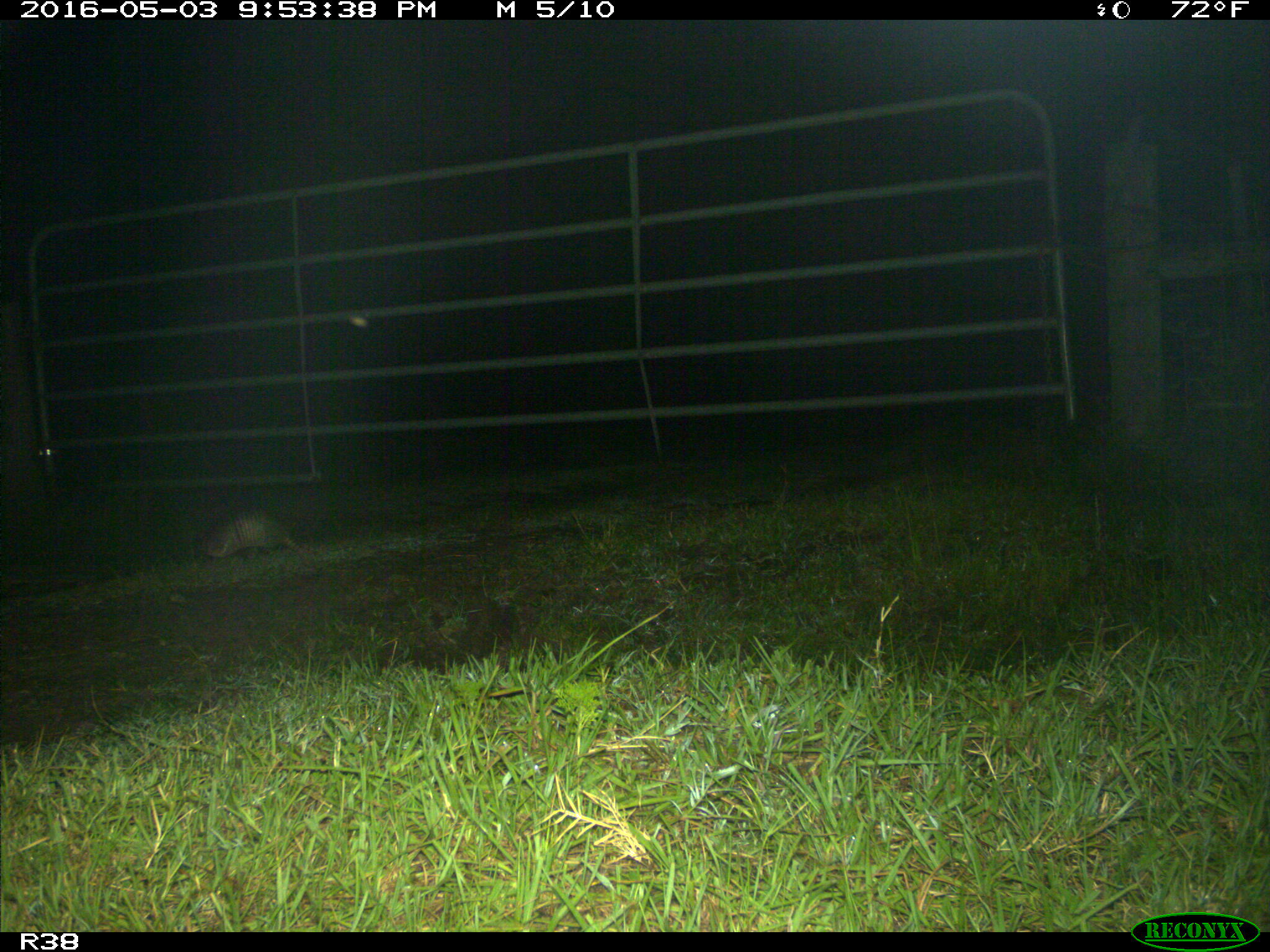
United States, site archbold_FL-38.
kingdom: Animalia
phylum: Chordata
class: Mammalia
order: Cingulata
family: Dasypodidae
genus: Dasypus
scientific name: Dasypus novemcinctus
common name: nine-banded armadillo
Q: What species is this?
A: Dasypus novemcinctus (nine-banded armadillo).